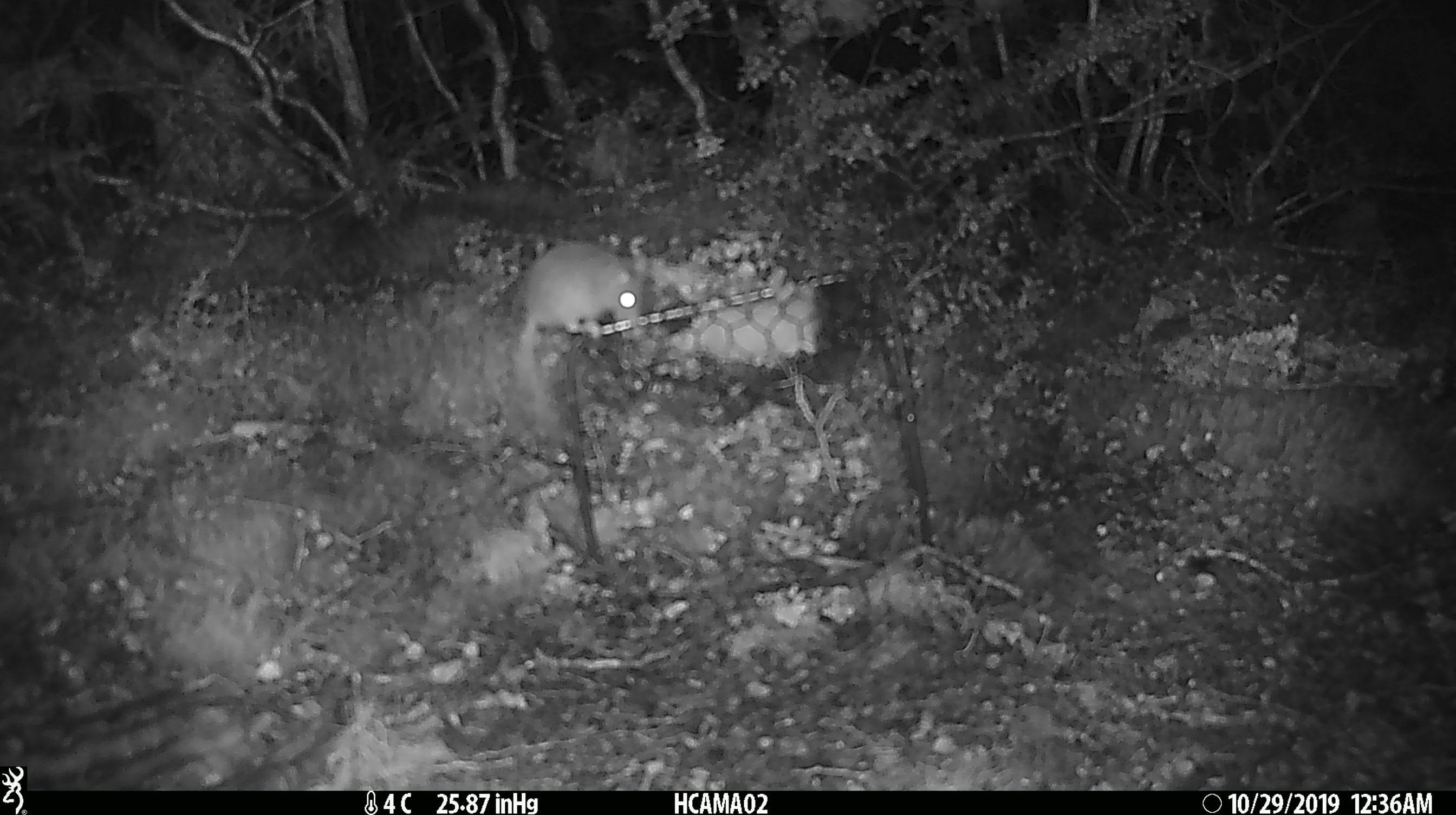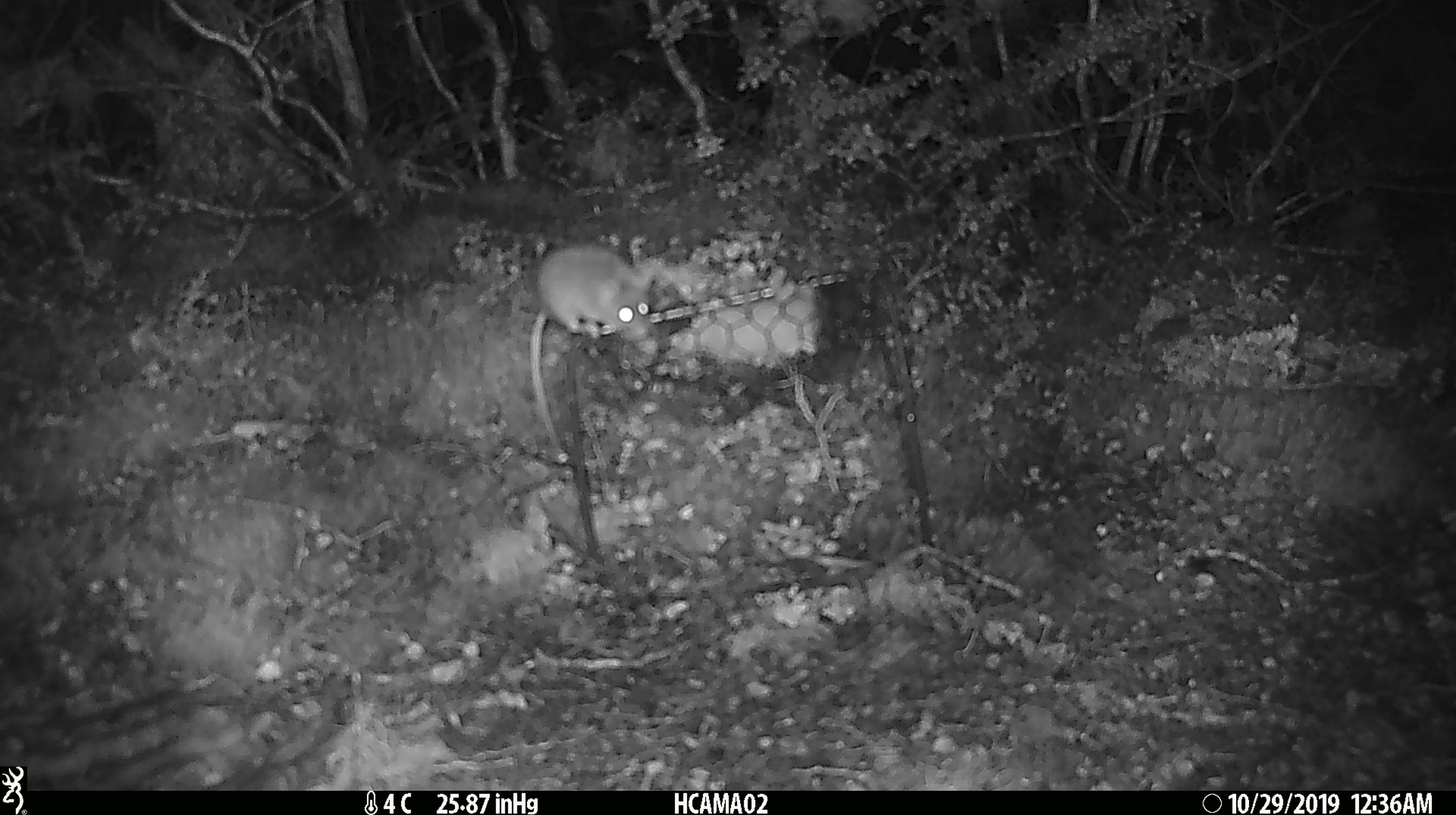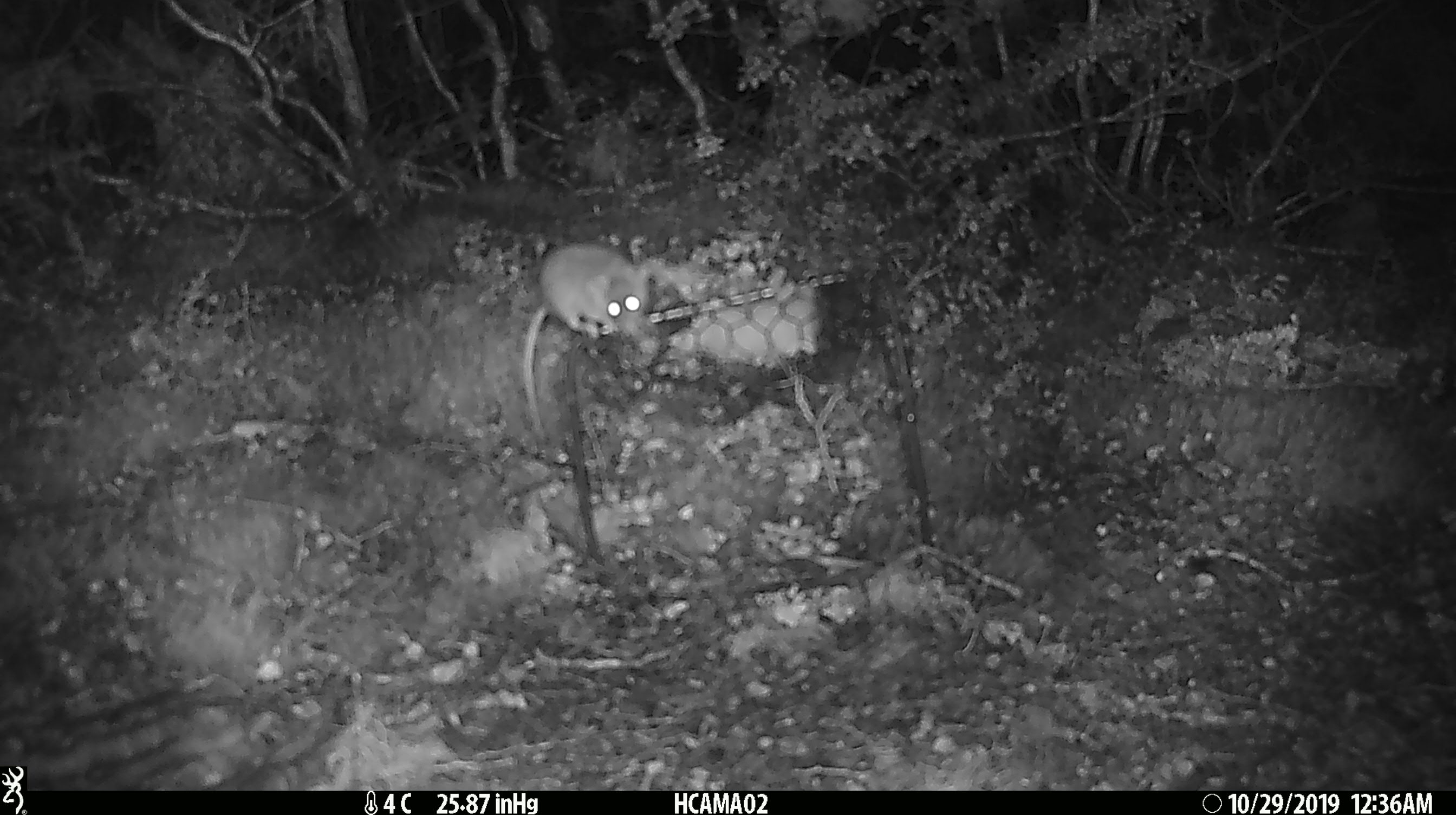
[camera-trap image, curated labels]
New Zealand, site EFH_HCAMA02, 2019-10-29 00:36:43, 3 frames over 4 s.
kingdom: Animalia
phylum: Chordata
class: Mammalia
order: Rodentia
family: Muridae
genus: Mus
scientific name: Mus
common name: mouse